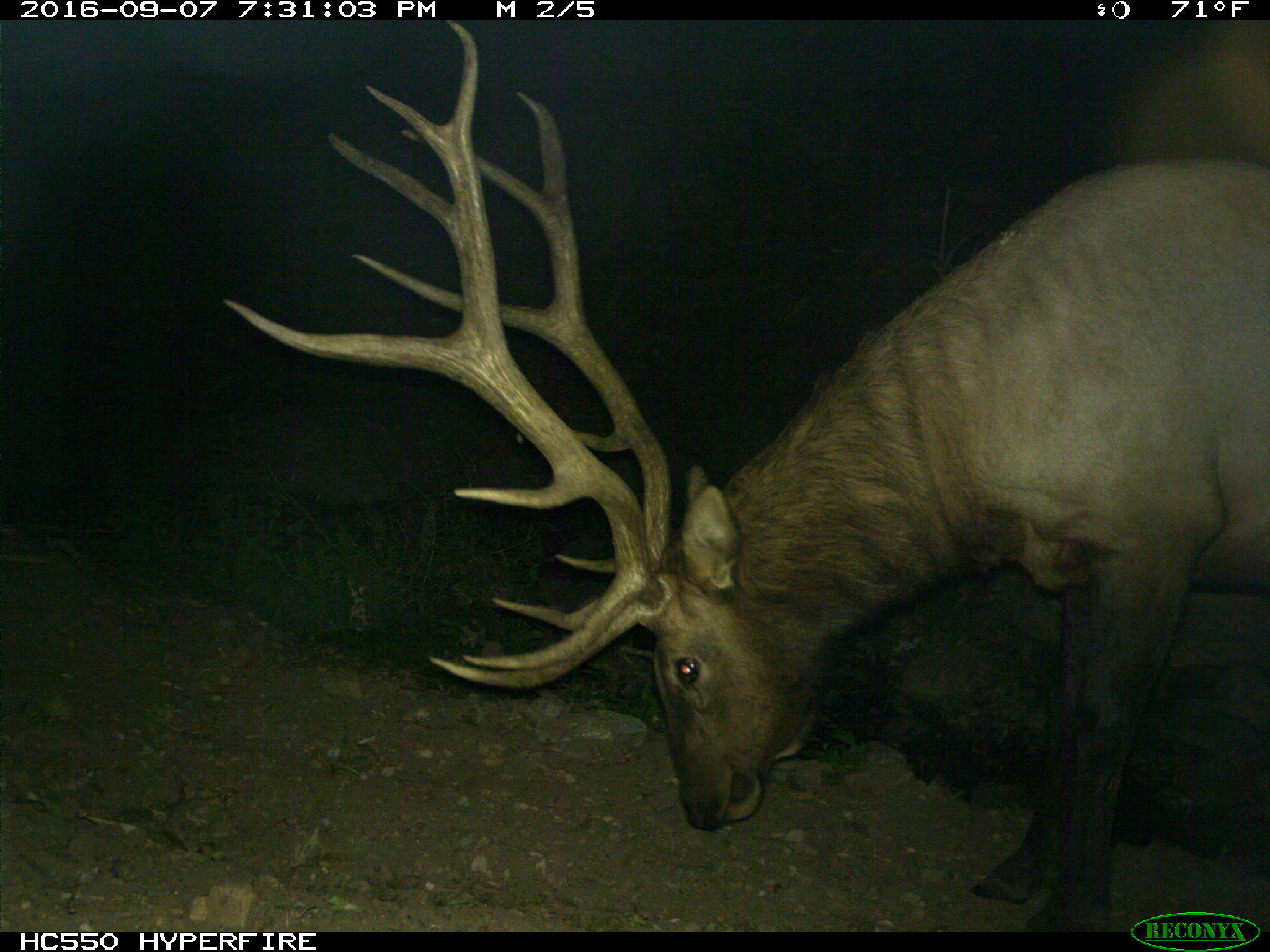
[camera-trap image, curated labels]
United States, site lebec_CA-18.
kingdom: Animalia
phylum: Chordata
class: Mammalia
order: Artiodactyla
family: Cervidae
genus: Cervus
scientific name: Cervus canadensis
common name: elk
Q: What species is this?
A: Cervus canadensis (elk).